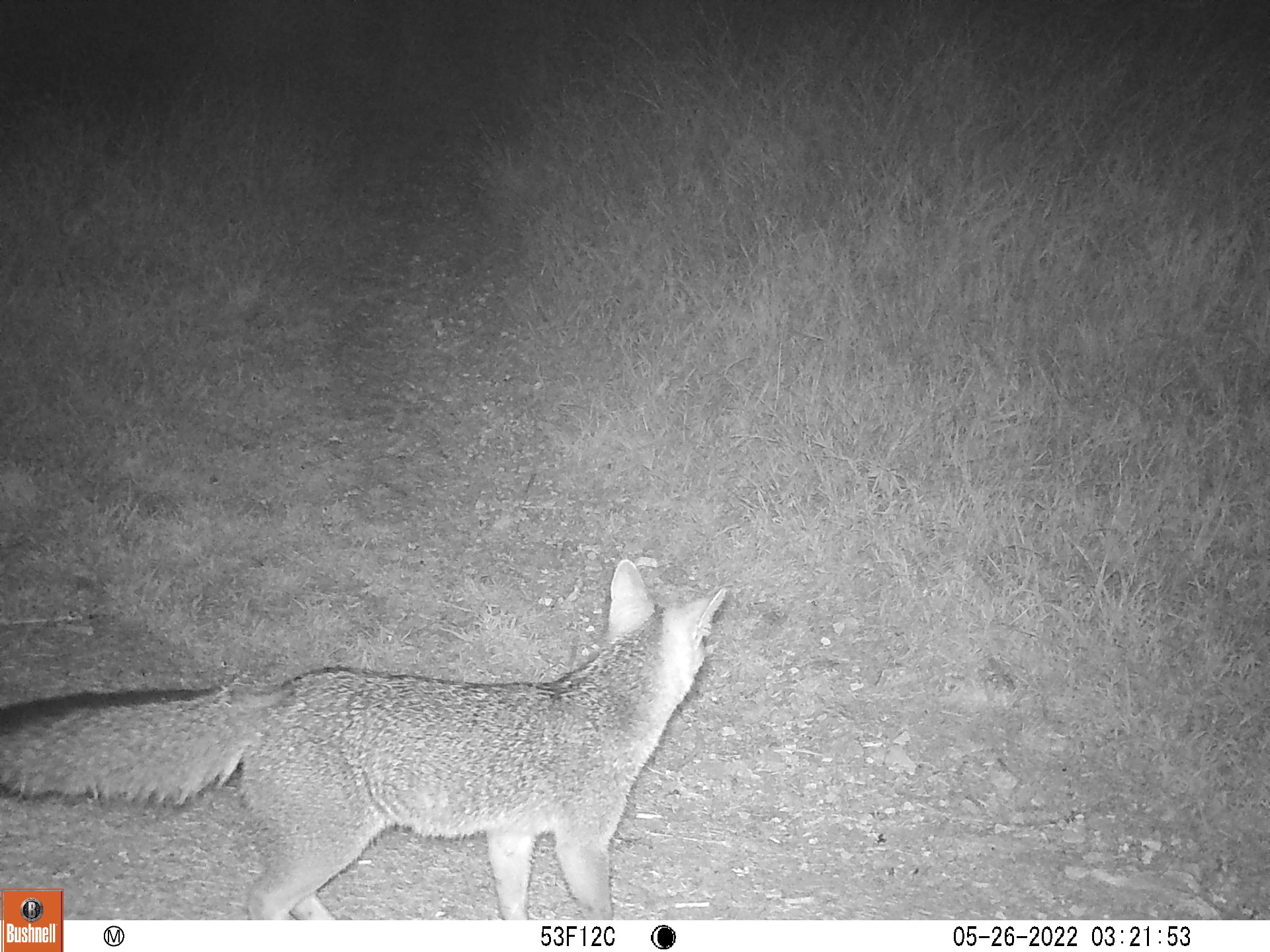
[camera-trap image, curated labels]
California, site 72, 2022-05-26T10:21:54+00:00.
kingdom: Animalia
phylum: Chordata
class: Mammalia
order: Carnivora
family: Canidae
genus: Urocyon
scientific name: Urocyon cinereoargenteus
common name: gray fox